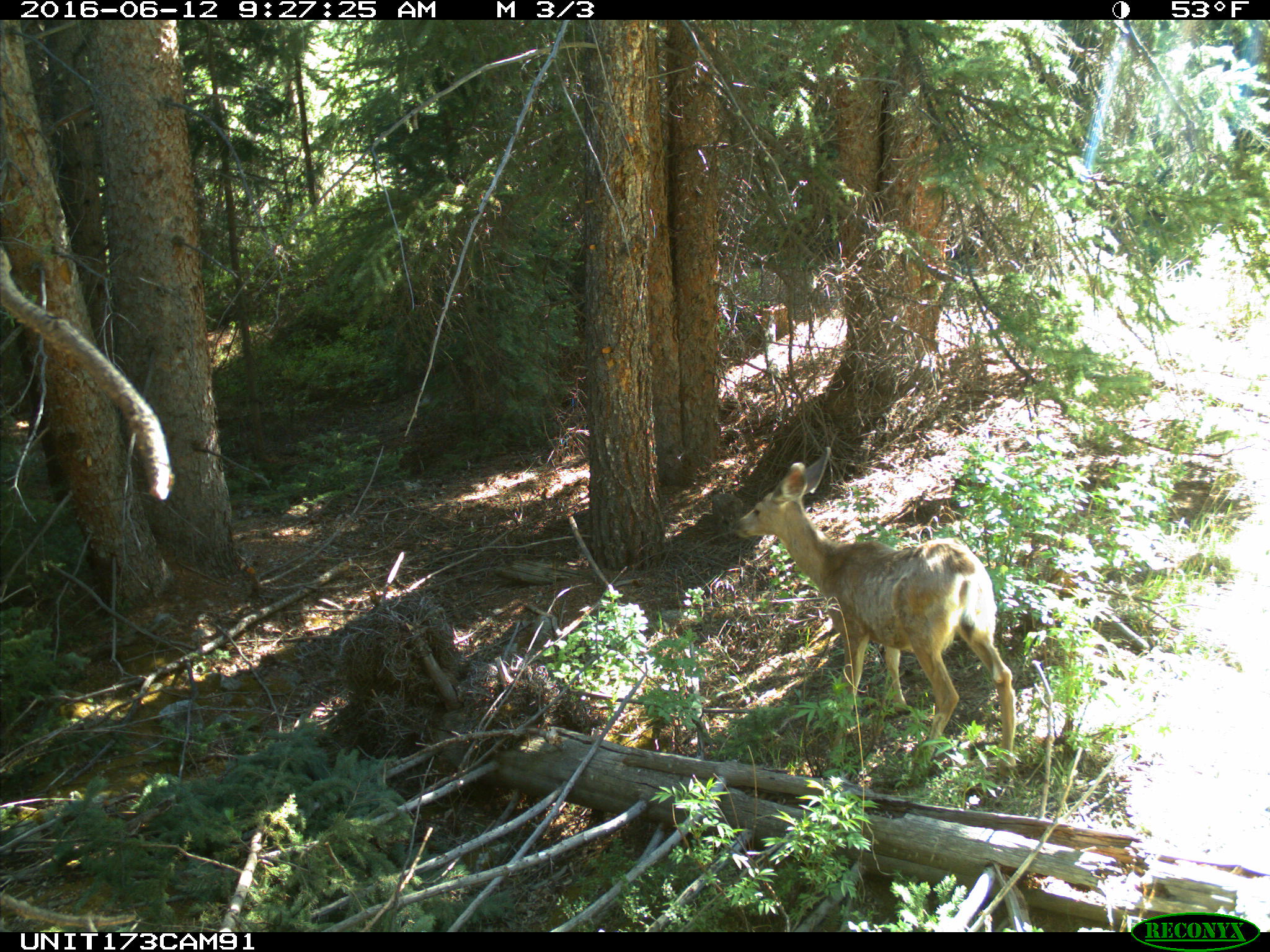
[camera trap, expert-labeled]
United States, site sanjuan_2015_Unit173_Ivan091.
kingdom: Animalia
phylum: Chordata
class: Mammalia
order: Artiodactyla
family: Cervidae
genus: Odocoileus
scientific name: Odocoileus hemionus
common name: mule deer